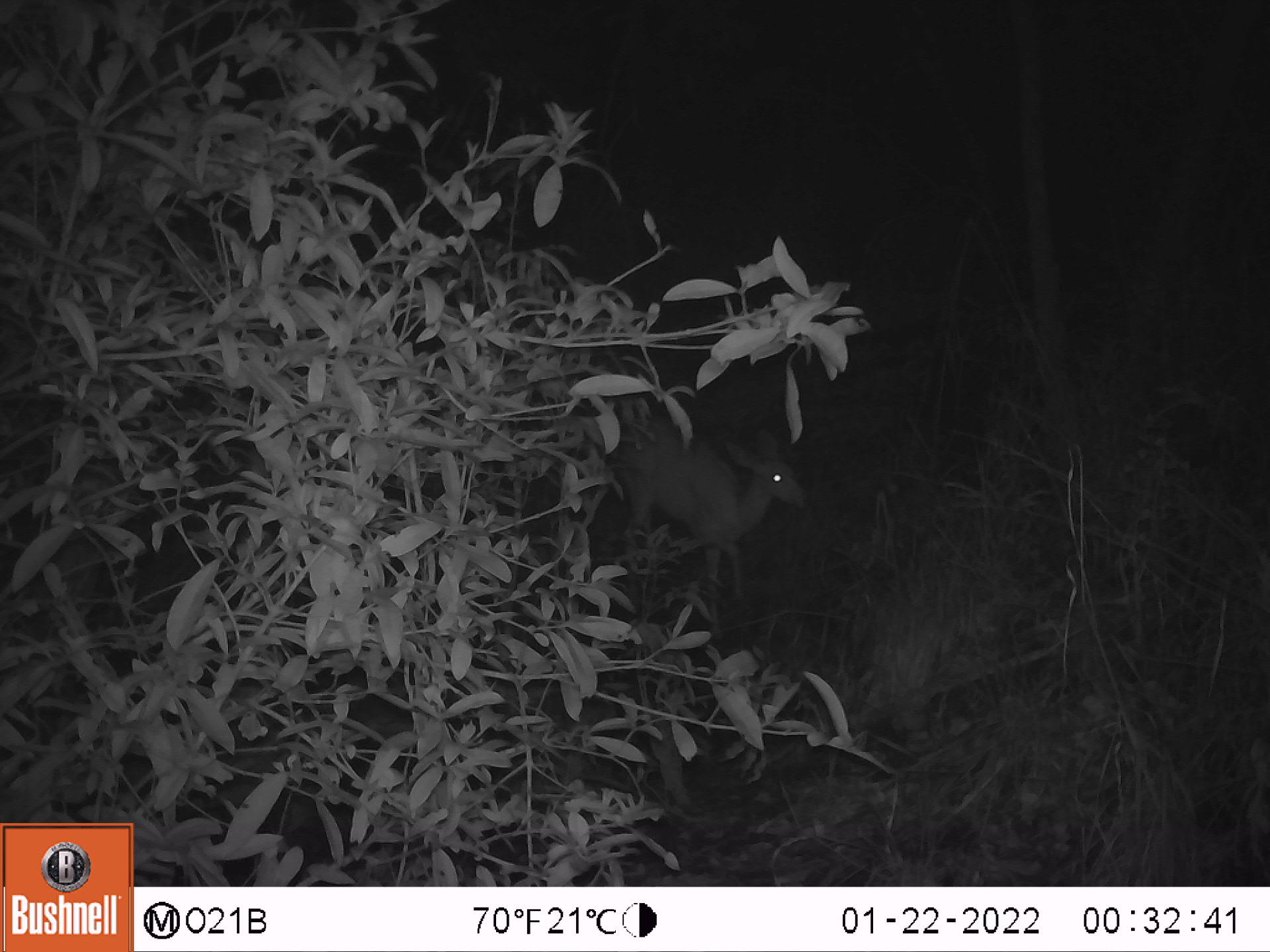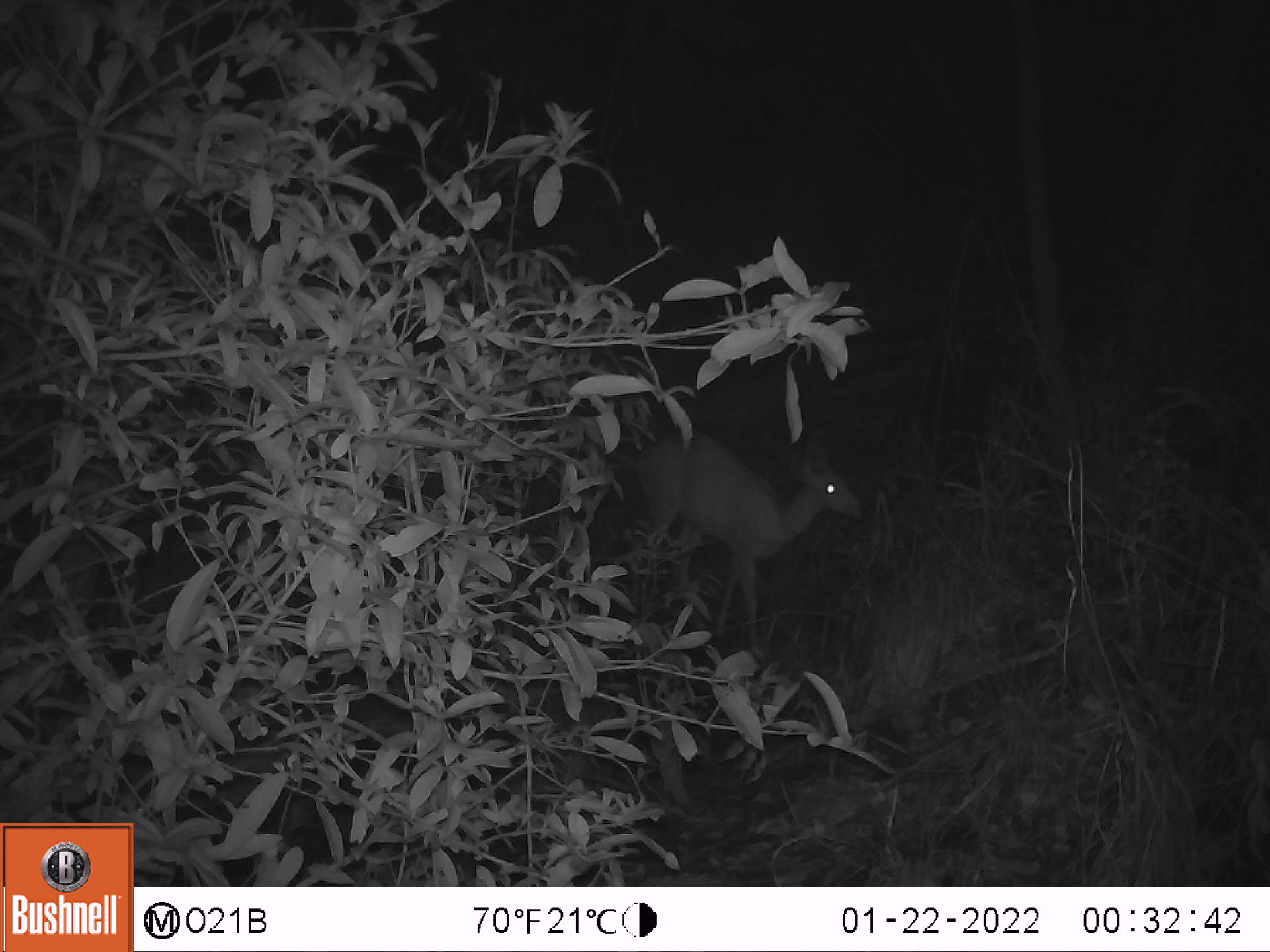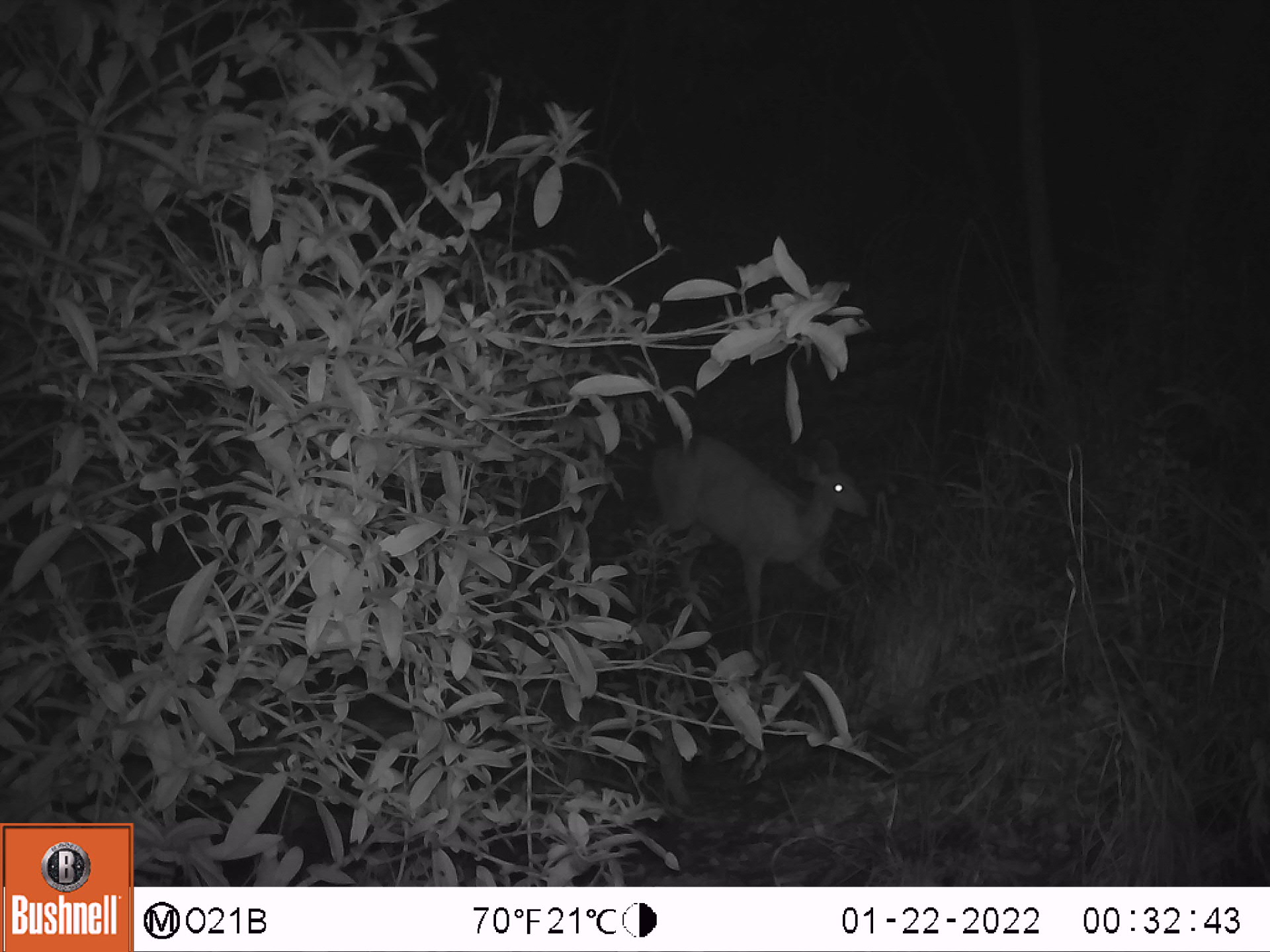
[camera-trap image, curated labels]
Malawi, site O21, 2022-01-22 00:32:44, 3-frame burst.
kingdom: Animalia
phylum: Chordata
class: Mammalia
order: Artiodactyla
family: Bovidae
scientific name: Antilopinae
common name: small antelope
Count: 1.